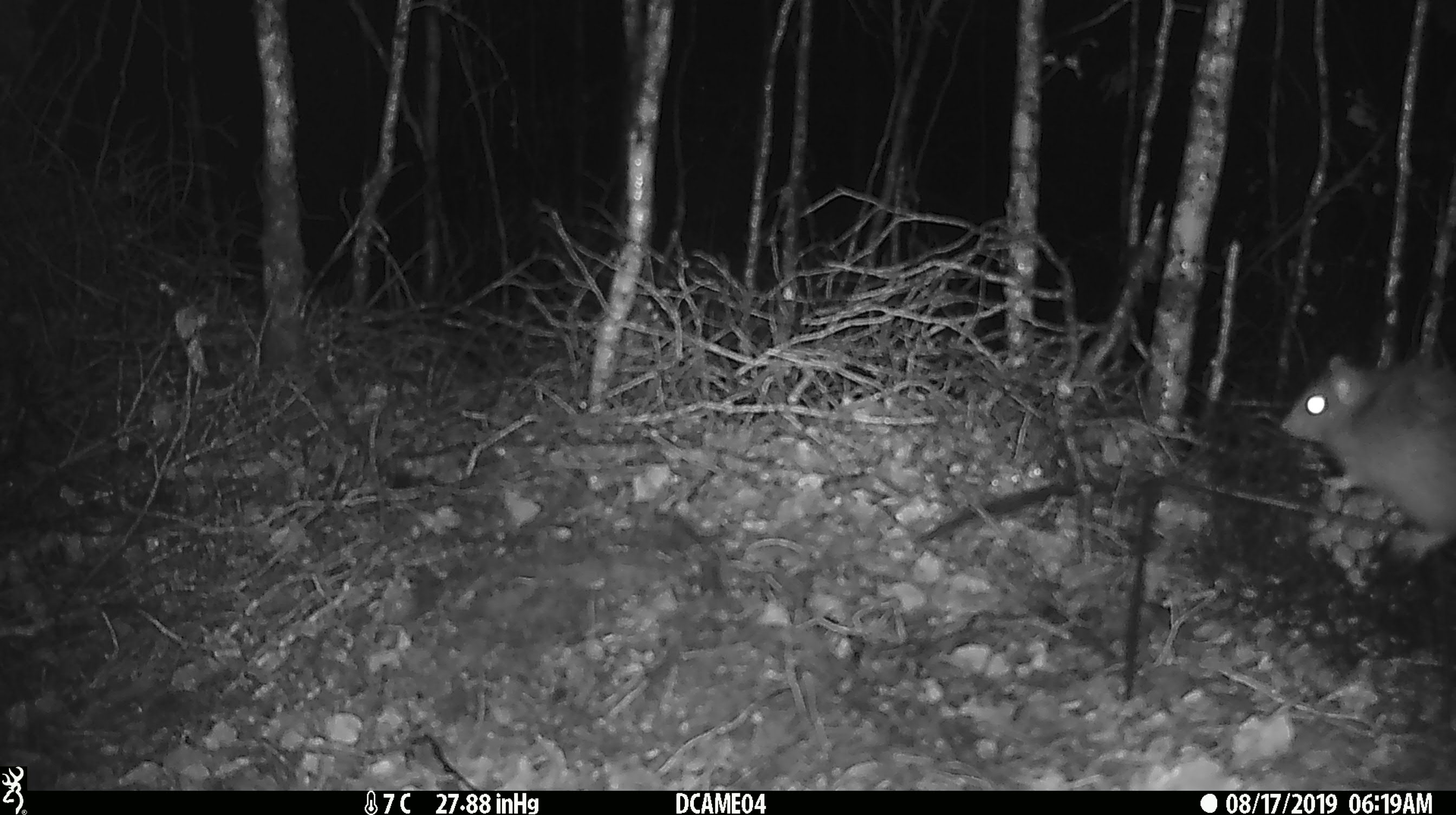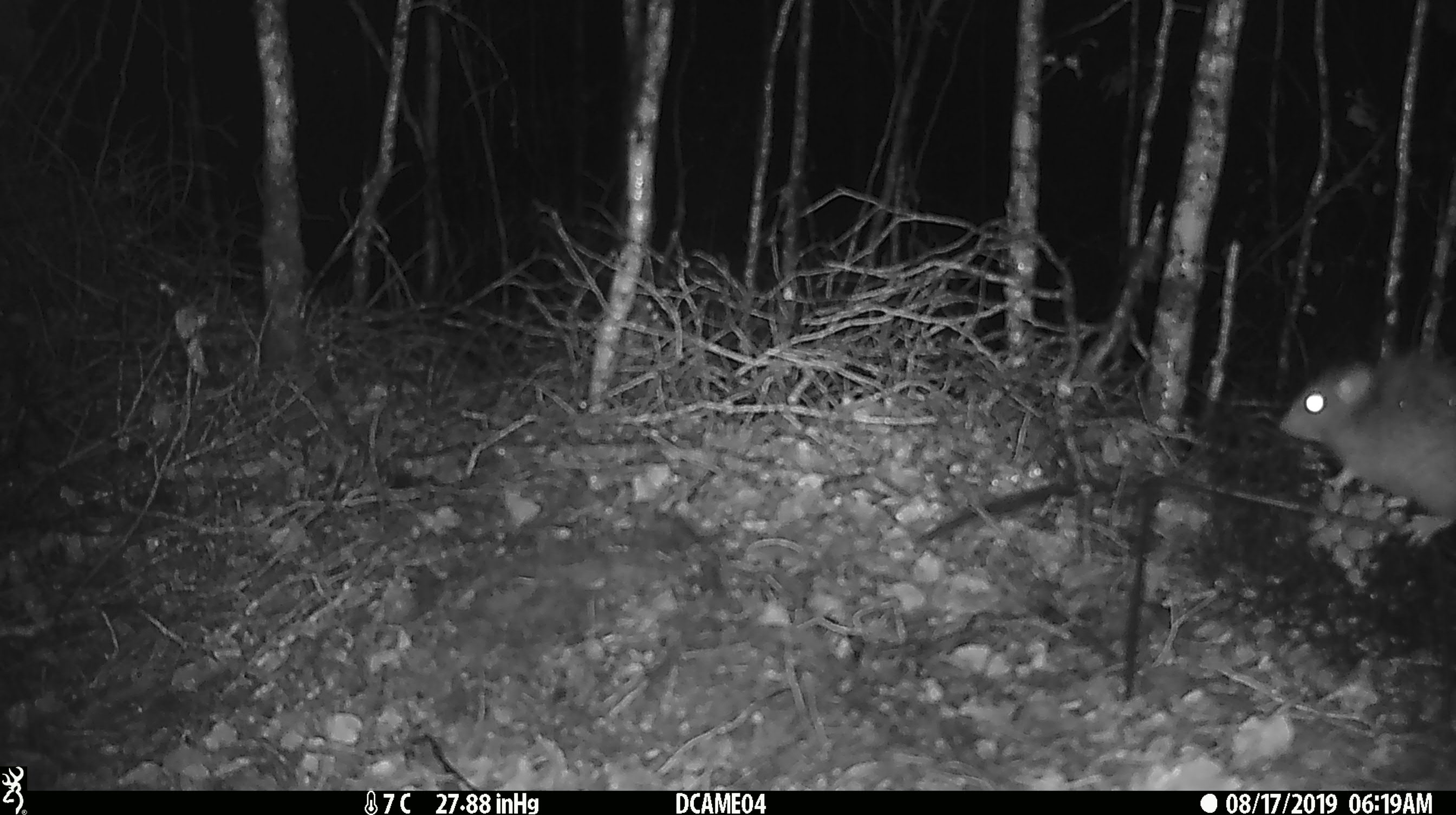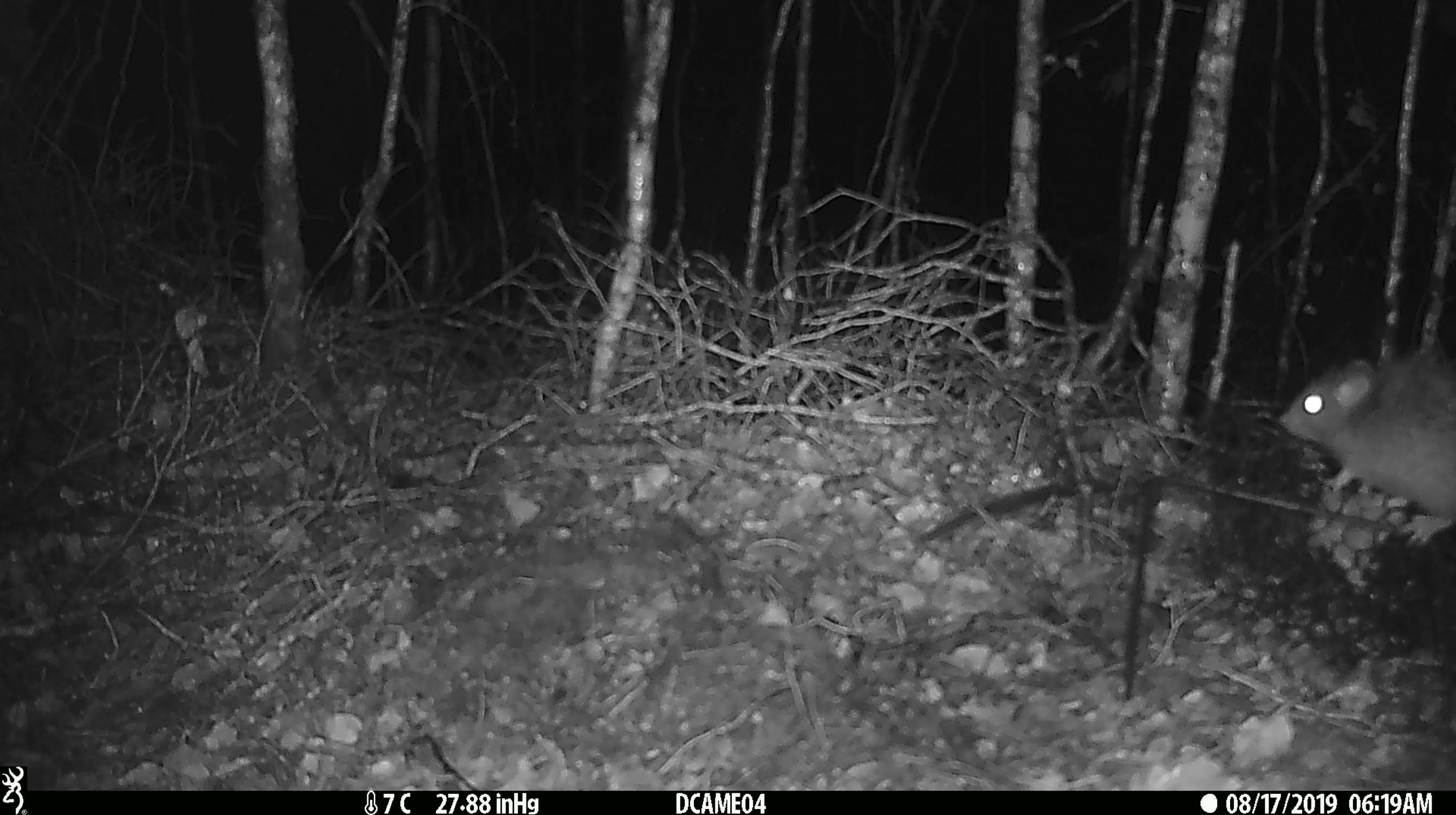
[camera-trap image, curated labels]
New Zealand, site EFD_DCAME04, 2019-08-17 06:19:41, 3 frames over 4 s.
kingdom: Animalia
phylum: Chordata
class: Mammalia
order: Rodentia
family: Muridae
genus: Rattus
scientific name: Rattus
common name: rat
Rat (Rattus).